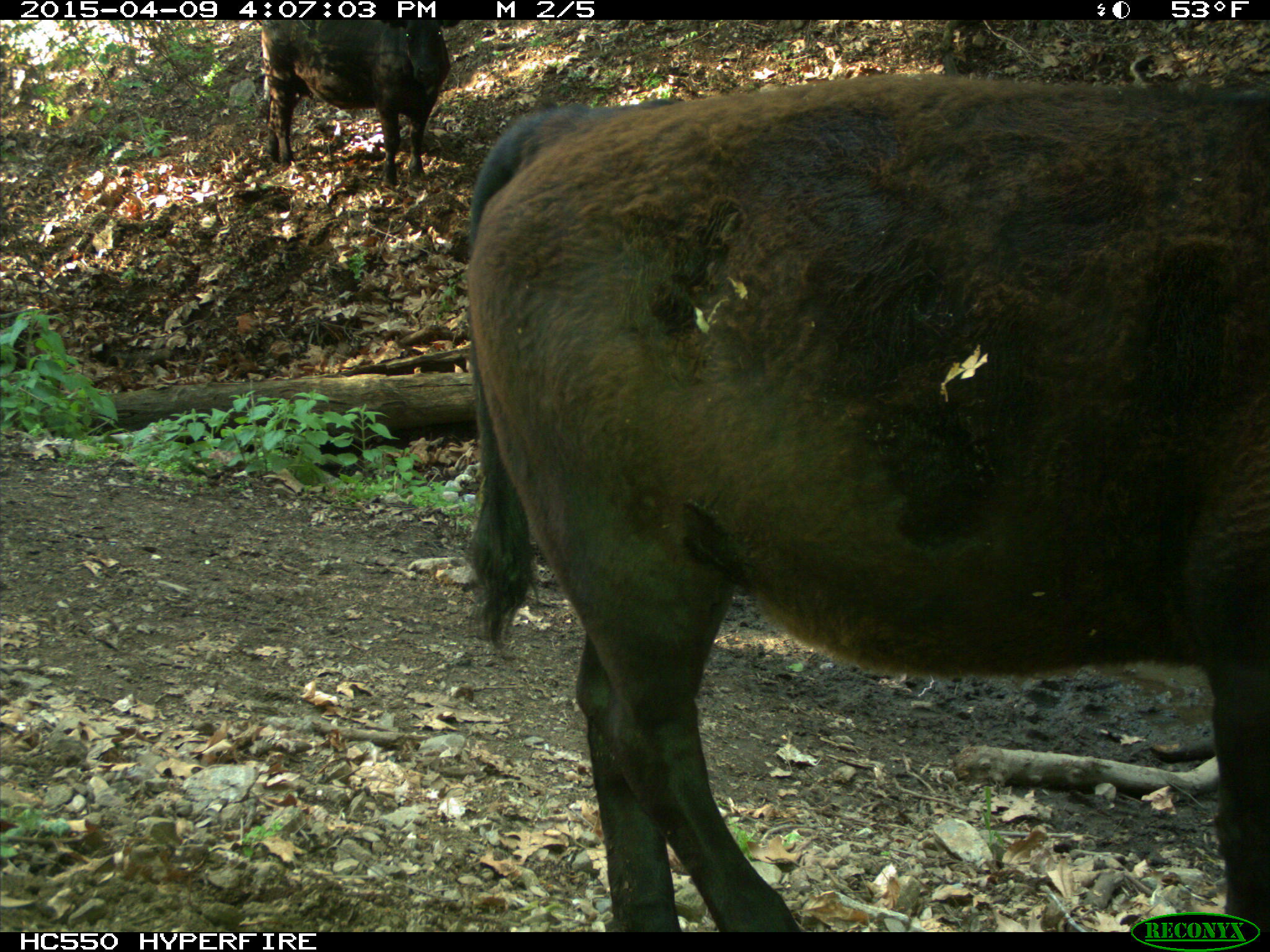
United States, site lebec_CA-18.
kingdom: Animalia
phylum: Chordata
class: Mammalia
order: Artiodactyla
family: Bovidae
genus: Bos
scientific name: Bos taurus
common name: domestic cow